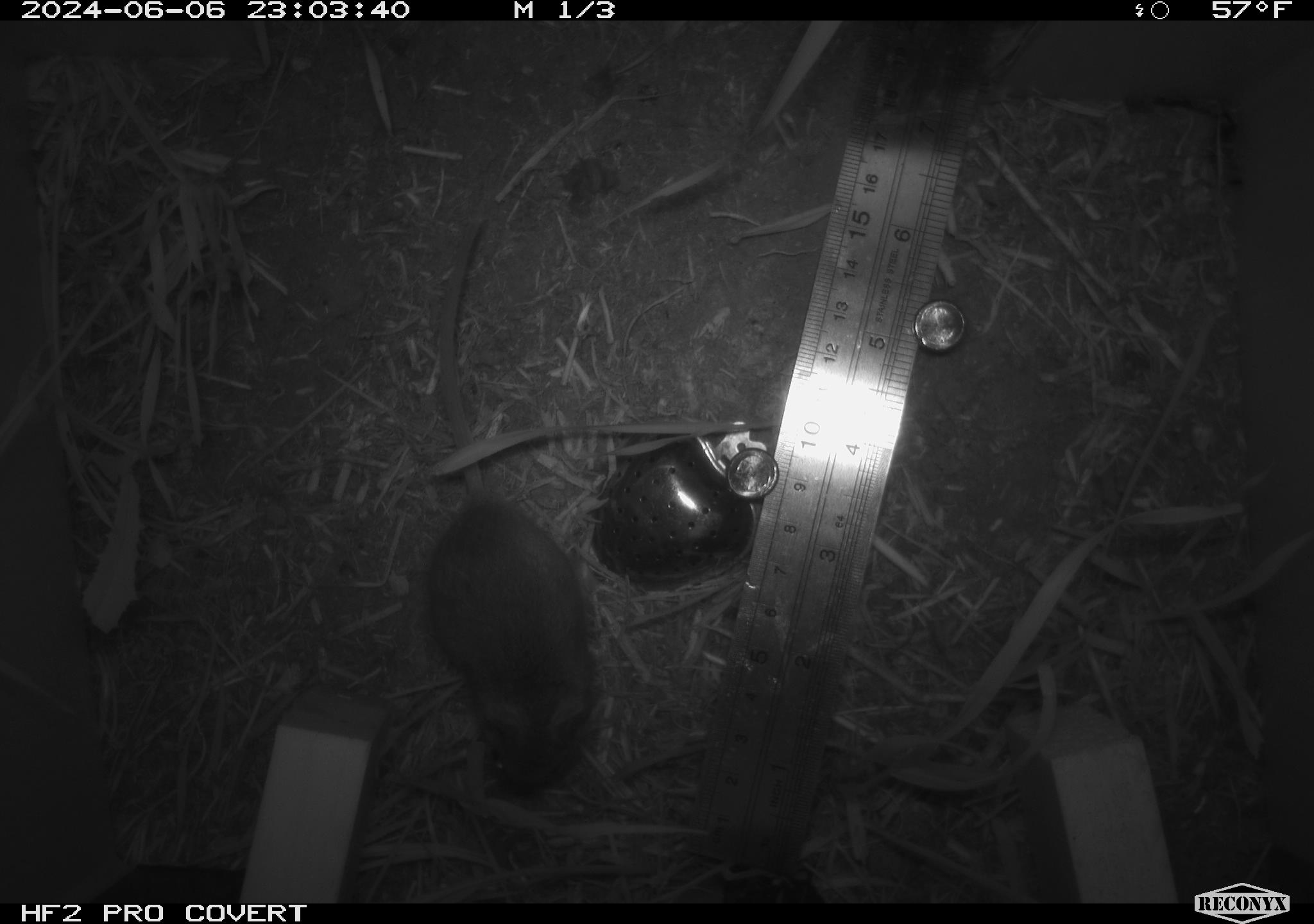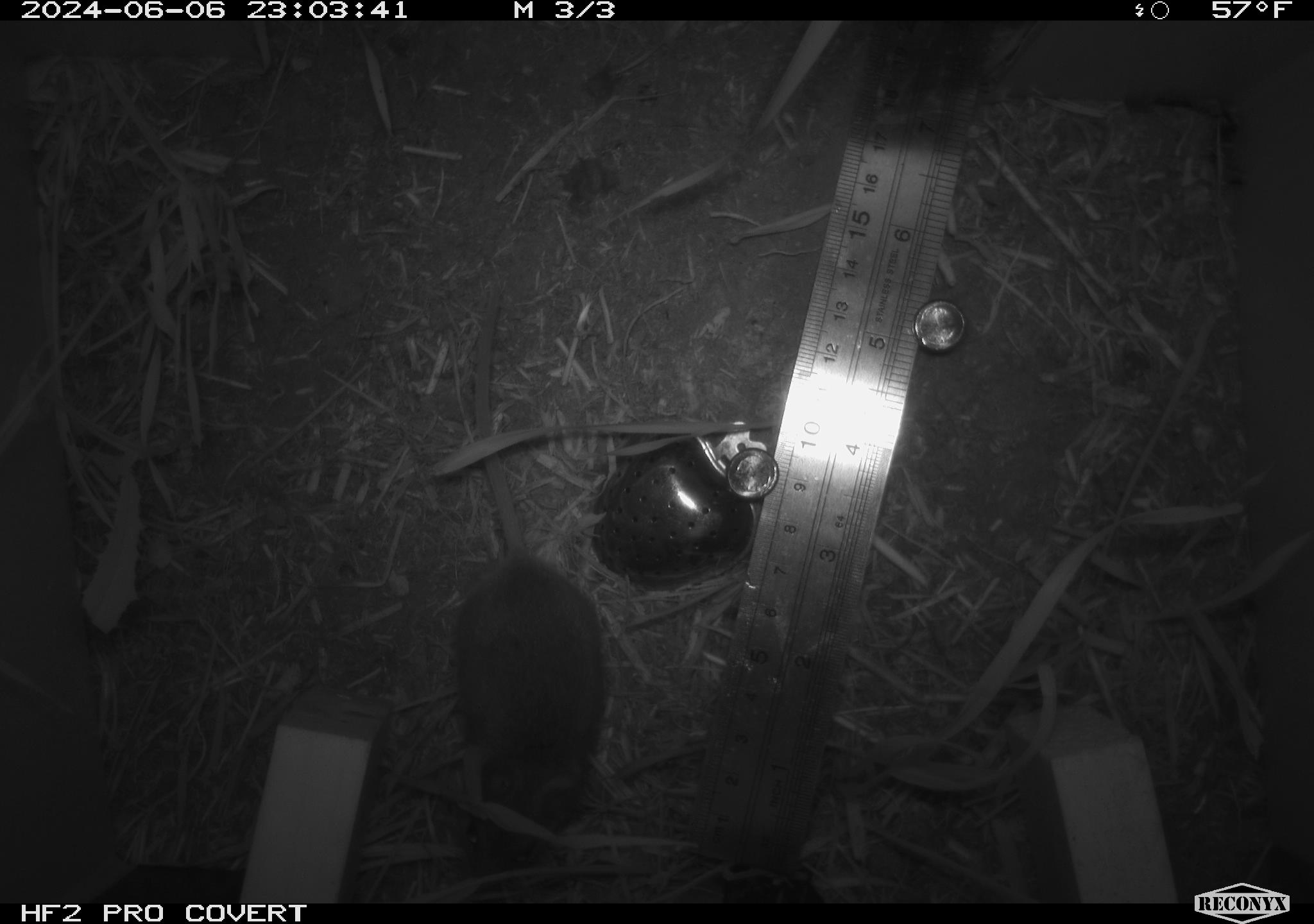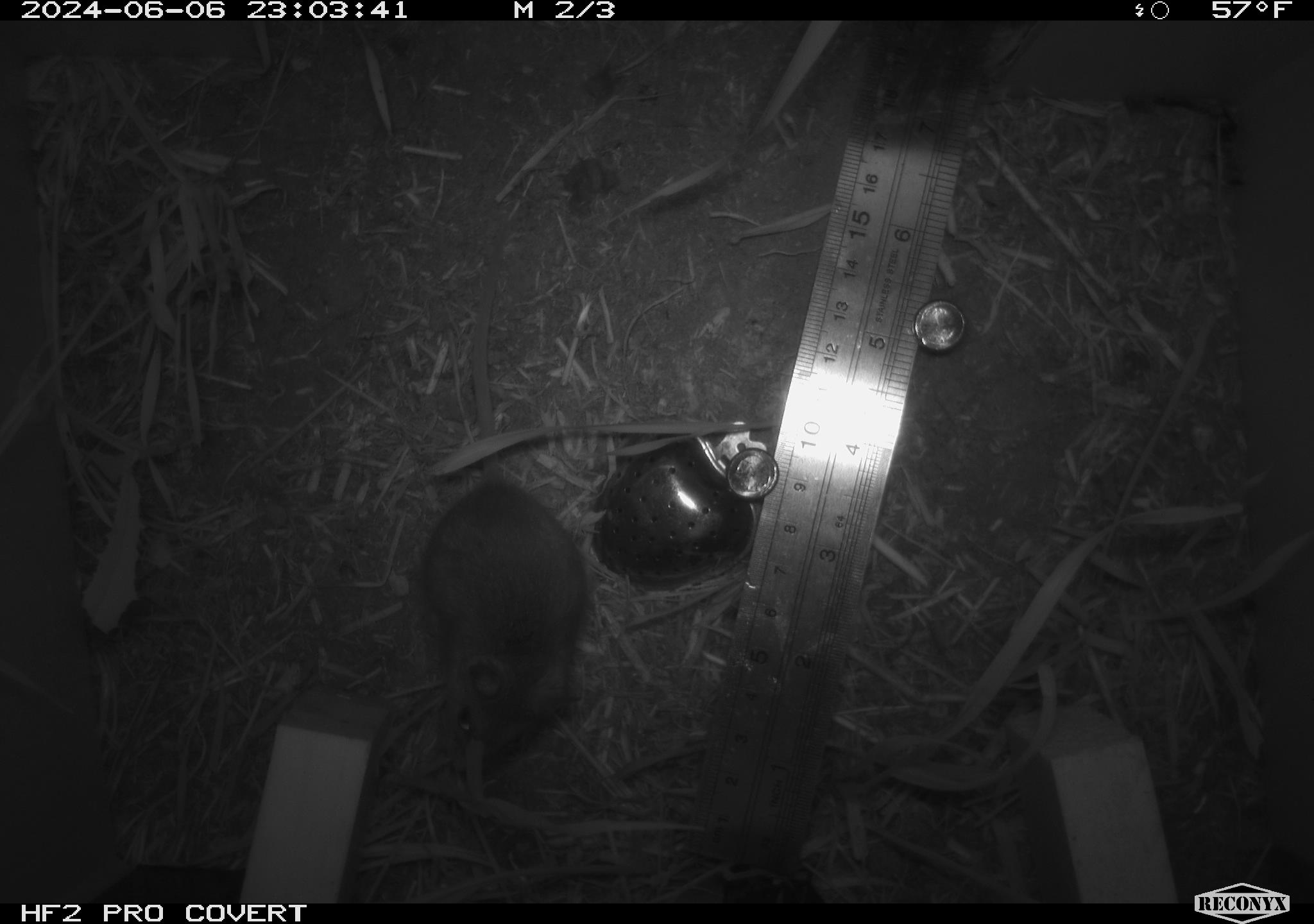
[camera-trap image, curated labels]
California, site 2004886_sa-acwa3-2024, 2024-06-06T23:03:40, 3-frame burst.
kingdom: Animalia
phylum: Chordata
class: Mammalia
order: Rodentia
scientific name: Rodentia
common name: mouse species